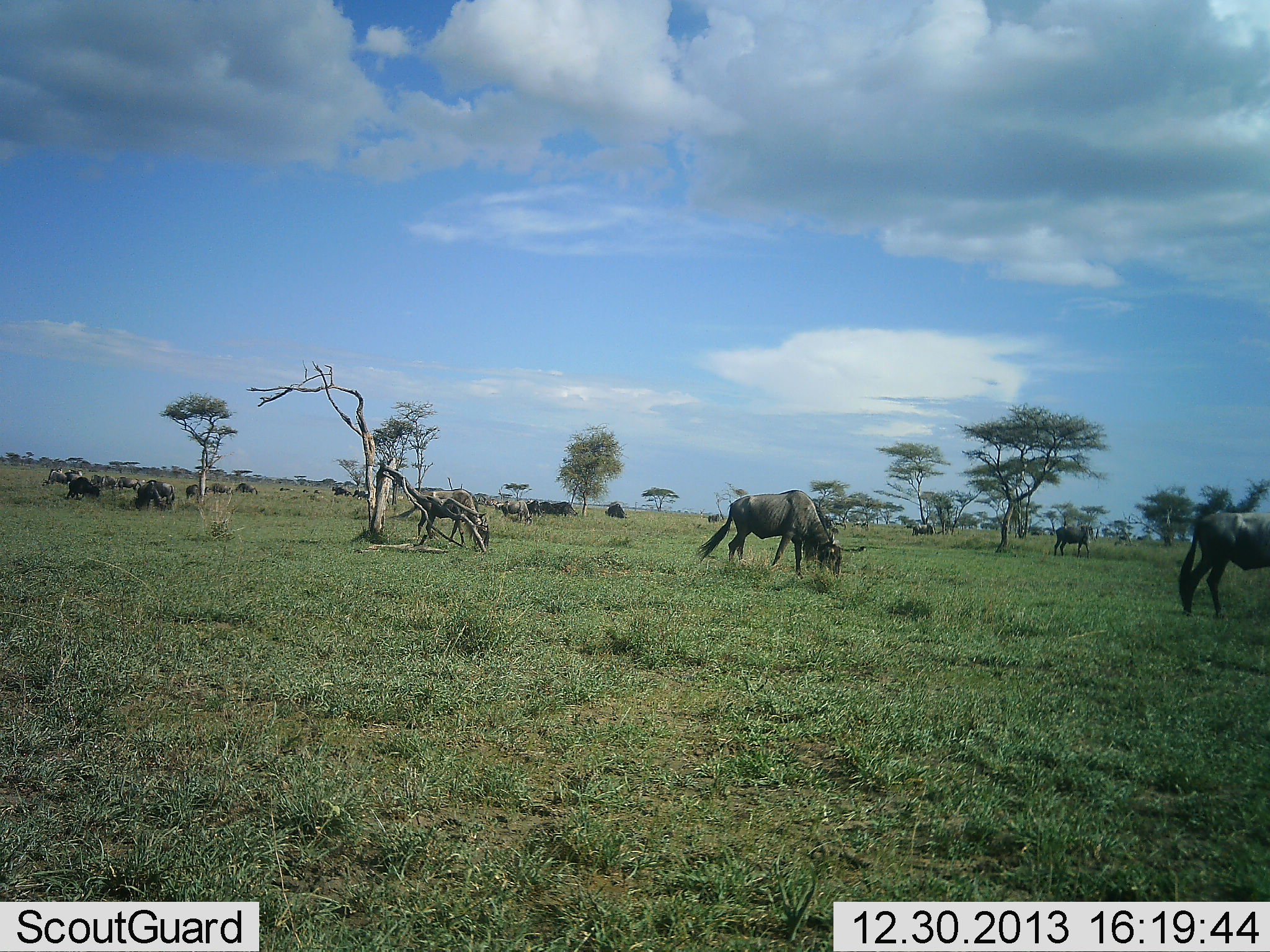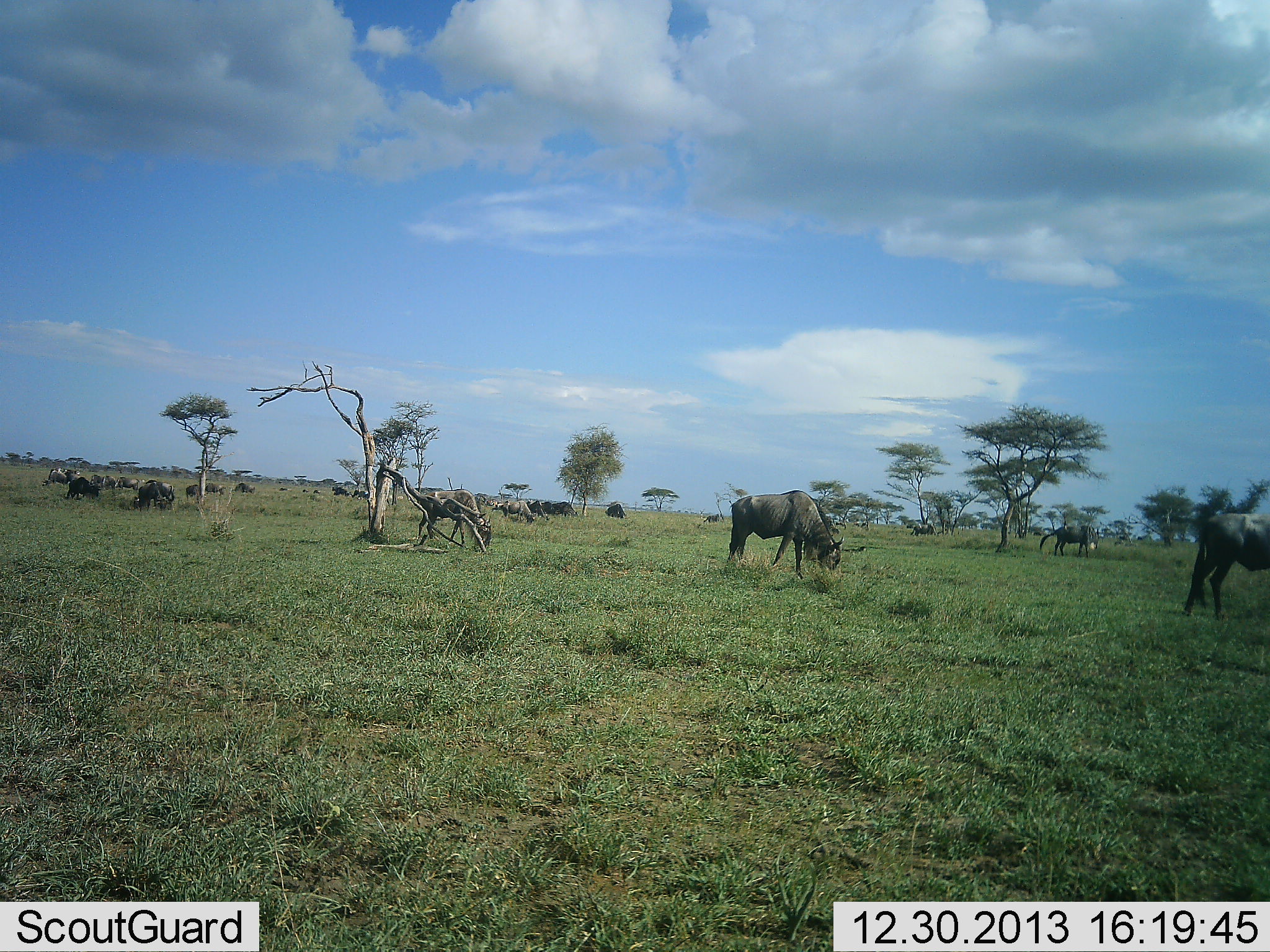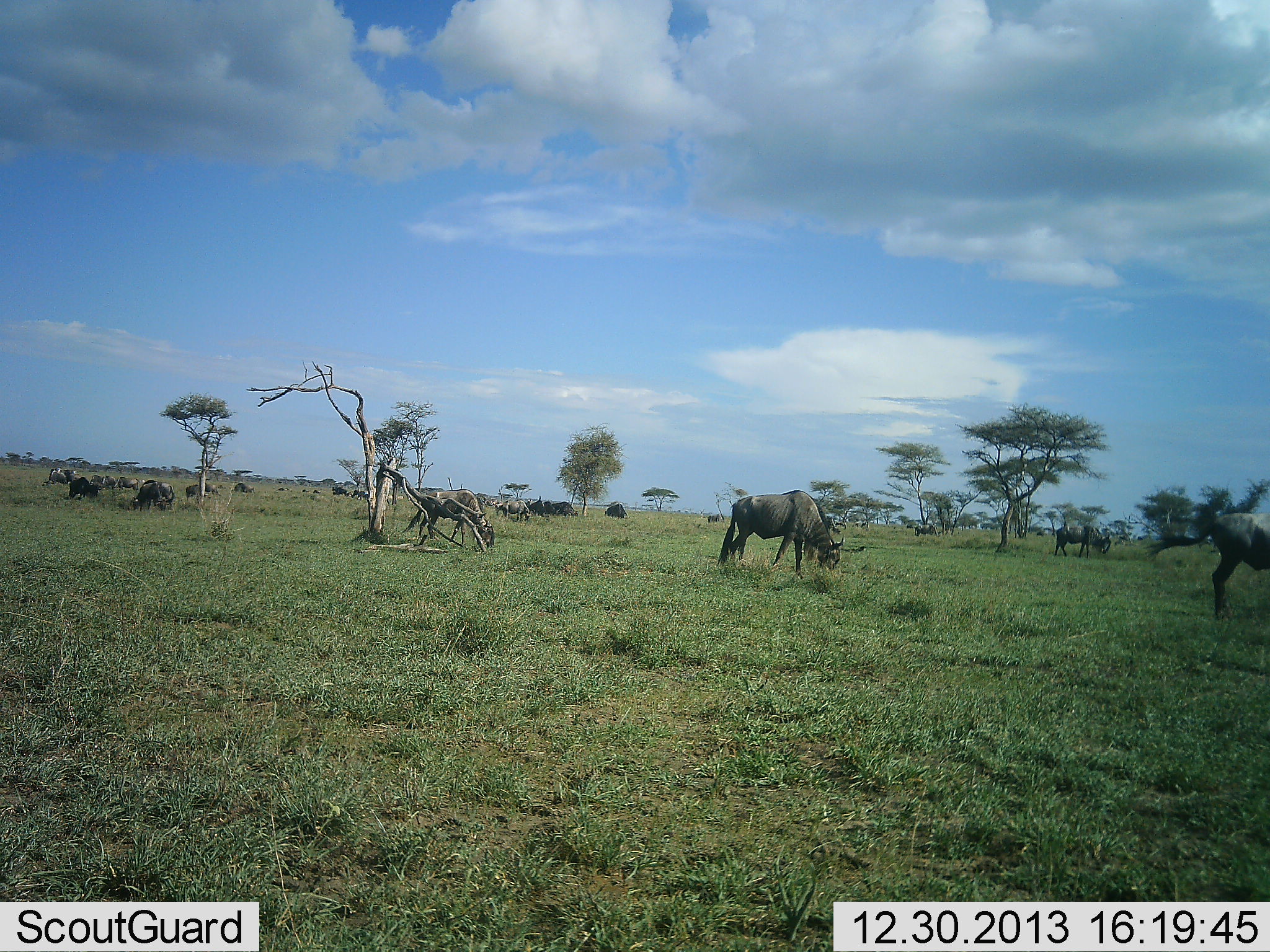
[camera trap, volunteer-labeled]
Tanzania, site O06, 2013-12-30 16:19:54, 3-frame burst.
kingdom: Animalia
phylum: Chordata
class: Mammalia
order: Artiodactyla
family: Bovidae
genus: Connochaetes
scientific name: Connochaetes taurinus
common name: blue wildebeest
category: wildebeest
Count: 11-50.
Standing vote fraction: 40%.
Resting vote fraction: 10%.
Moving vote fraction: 10%.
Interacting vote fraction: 0%.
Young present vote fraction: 0%.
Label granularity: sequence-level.